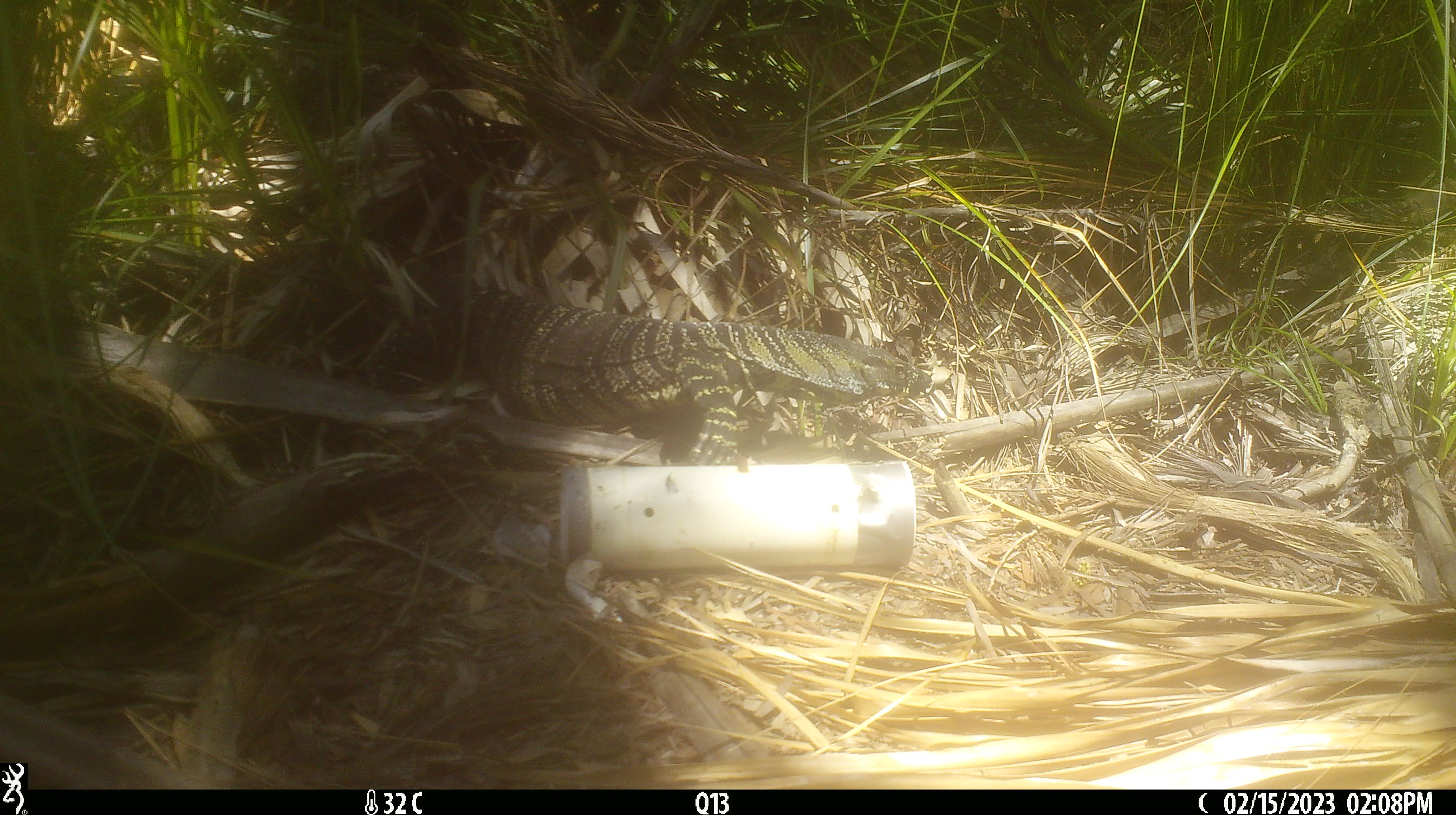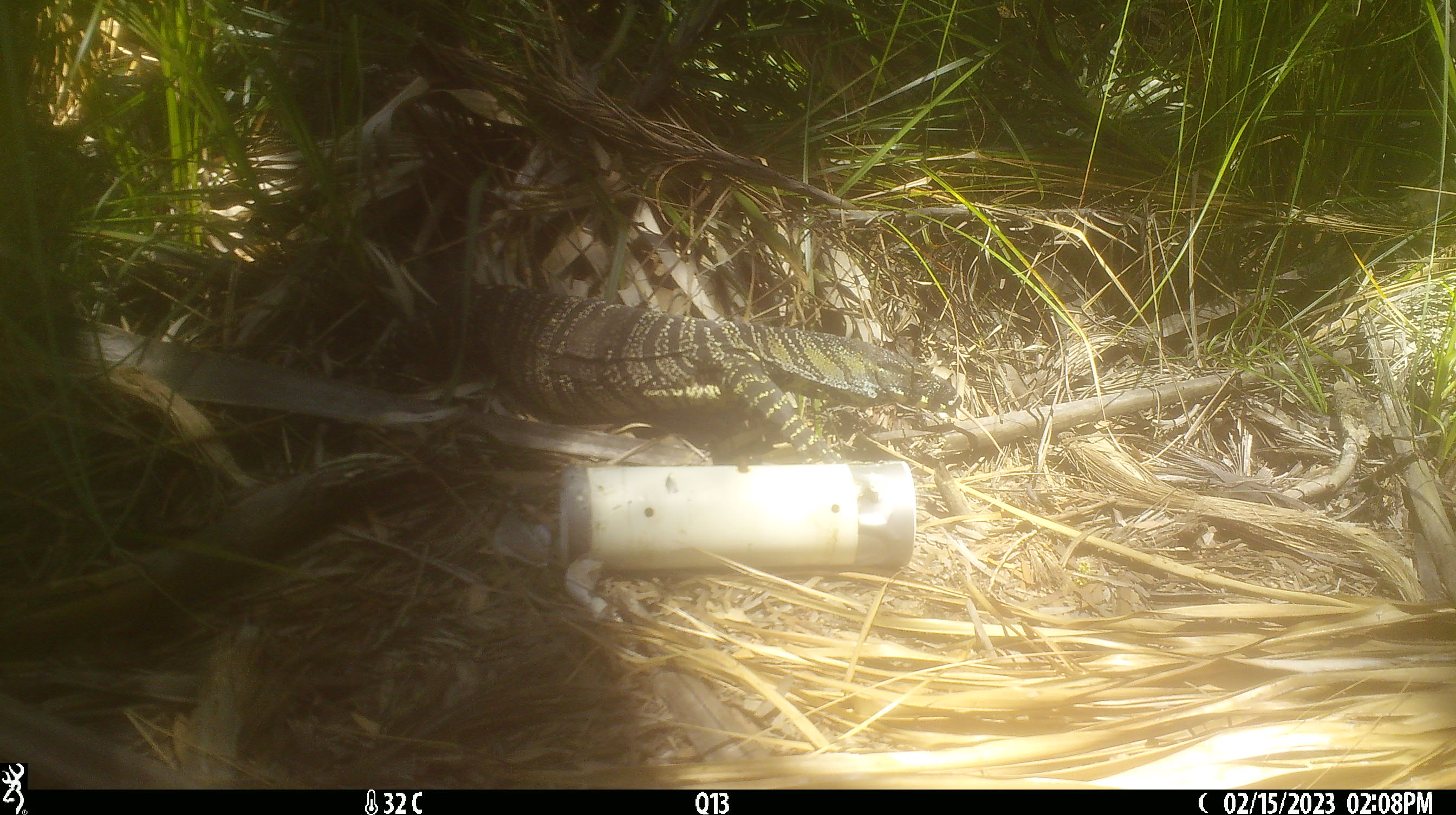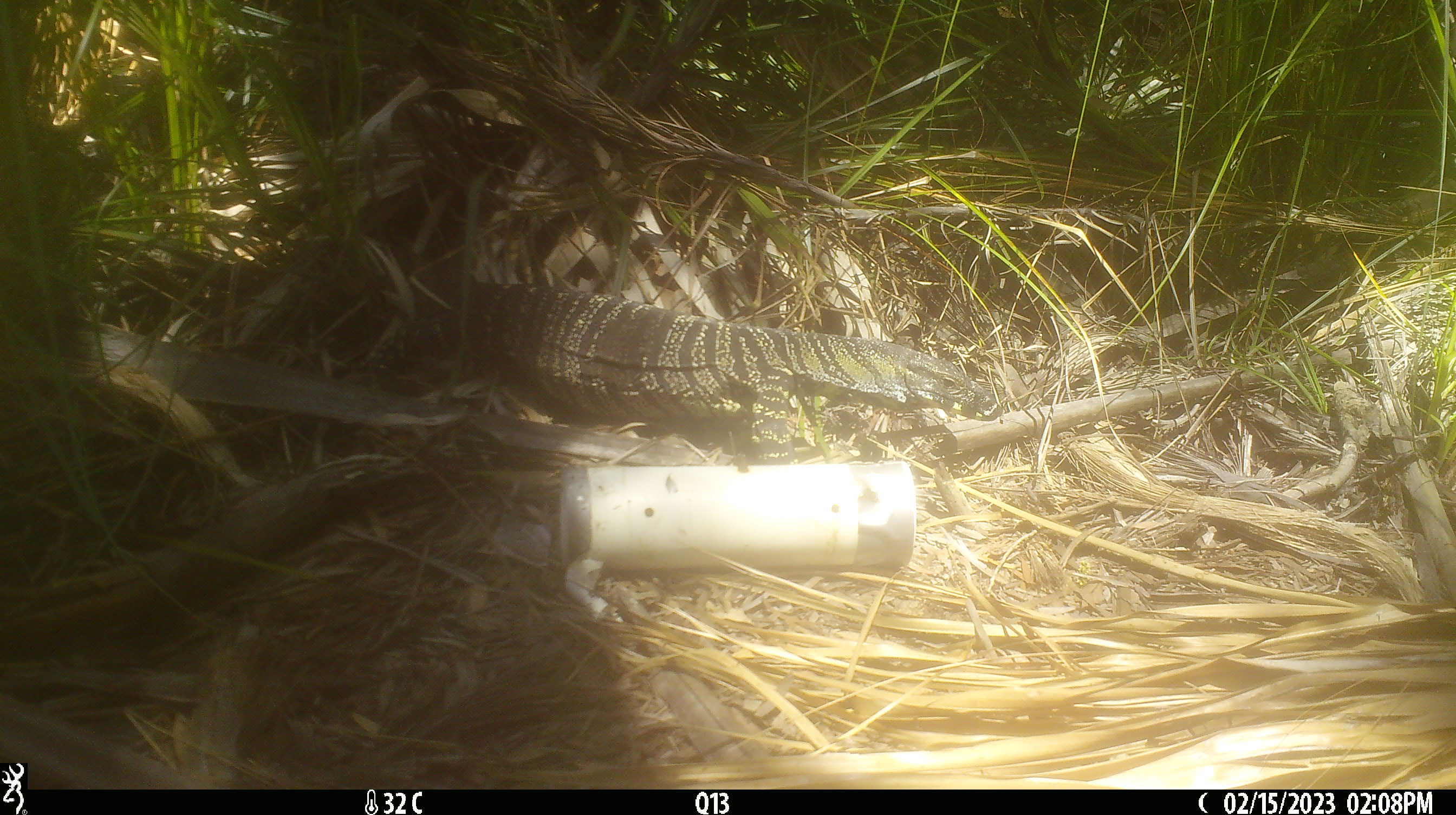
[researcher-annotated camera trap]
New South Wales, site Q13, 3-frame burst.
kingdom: Animalia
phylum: Chordata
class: Reptilia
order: Squamata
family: Varanidae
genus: Varanus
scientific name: Varanus varius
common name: lace monitor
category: goanna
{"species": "goanna (lace monitor) (Varanus varius)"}